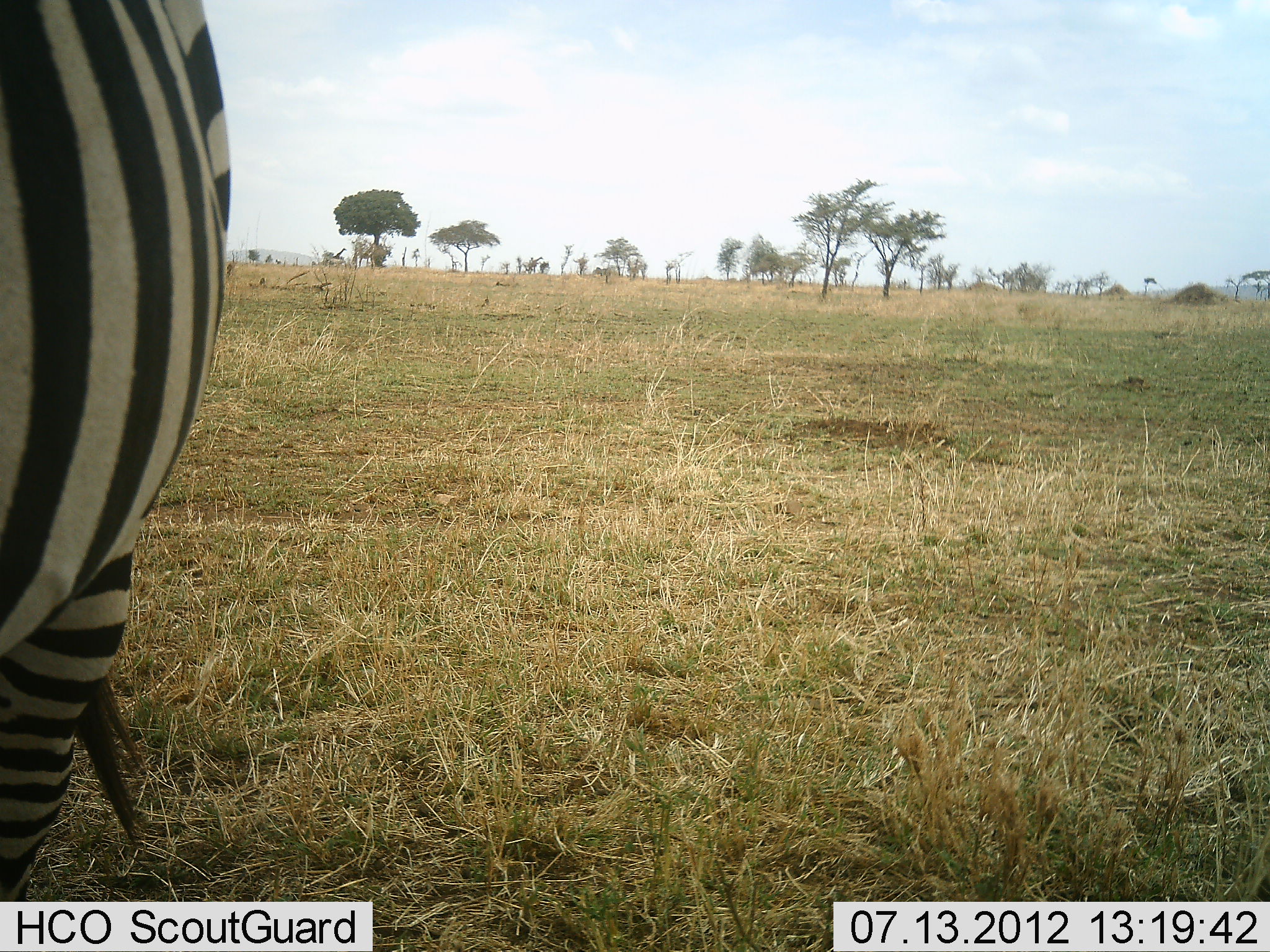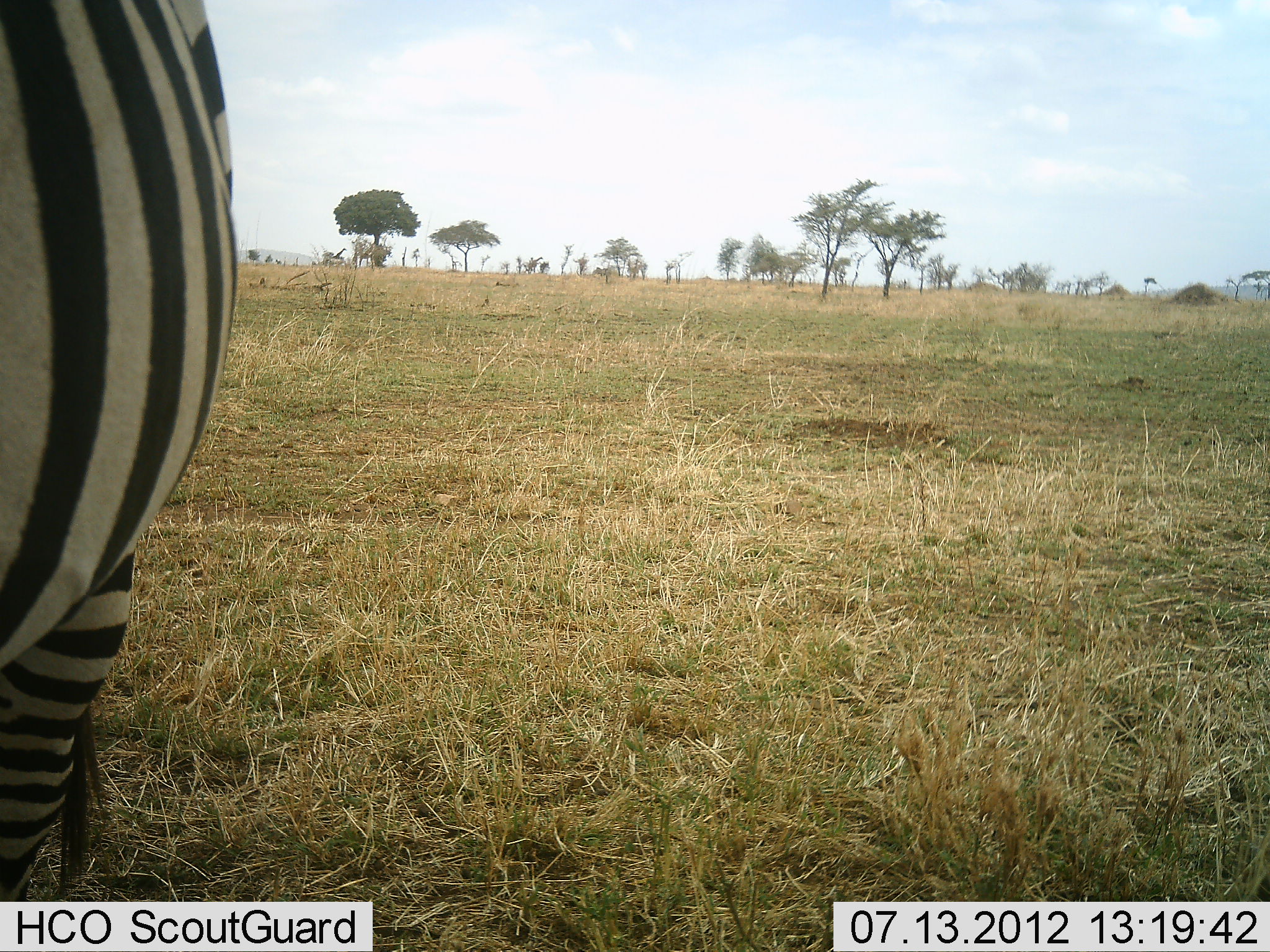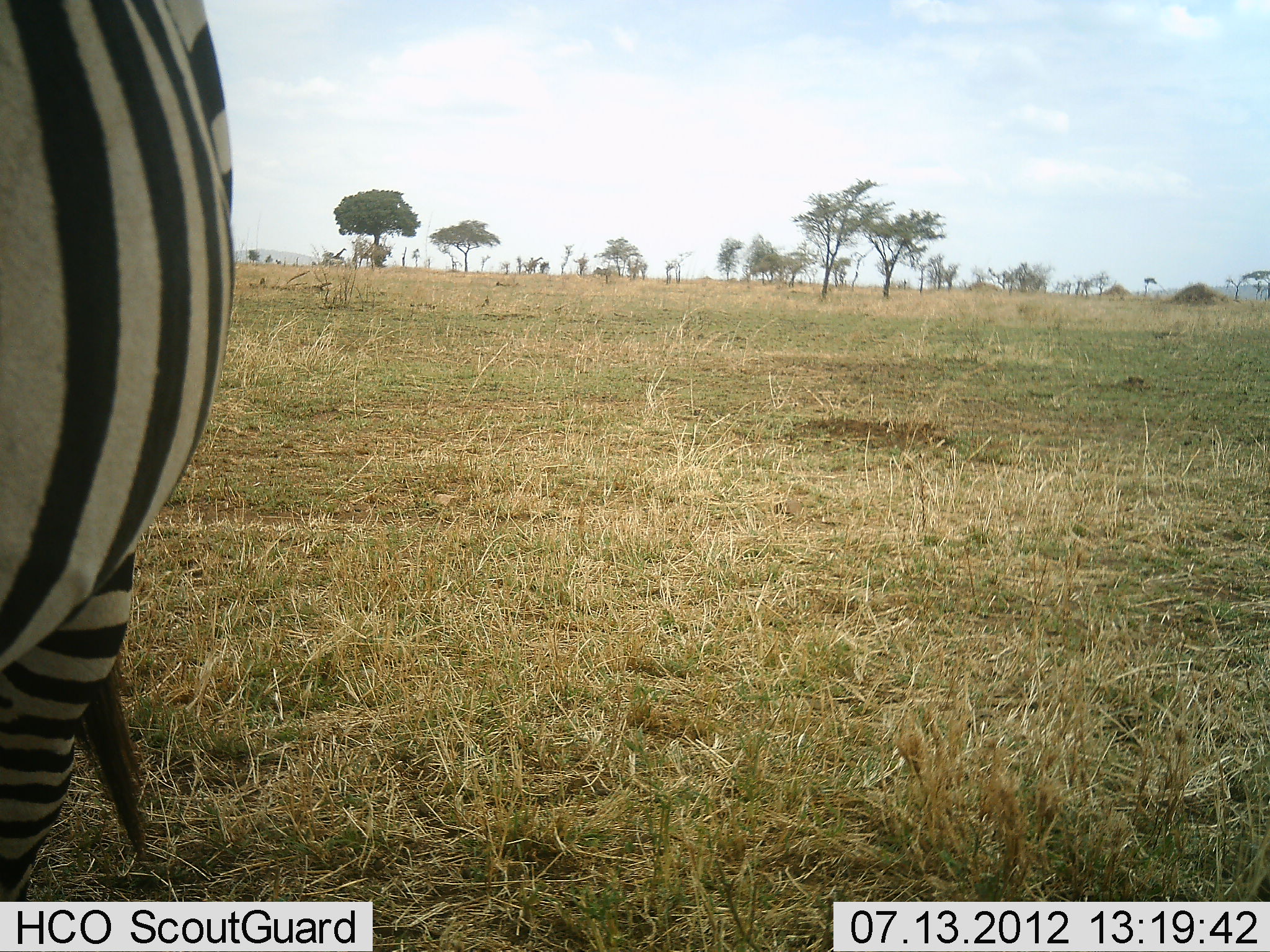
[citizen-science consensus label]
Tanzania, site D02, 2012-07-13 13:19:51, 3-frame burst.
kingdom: Animalia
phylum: Chordata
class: Mammalia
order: Perissodactyla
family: Equidae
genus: Equus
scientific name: Equus quagga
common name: plains zebra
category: zebra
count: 1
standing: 90%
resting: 10%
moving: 0%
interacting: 0%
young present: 0%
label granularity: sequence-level